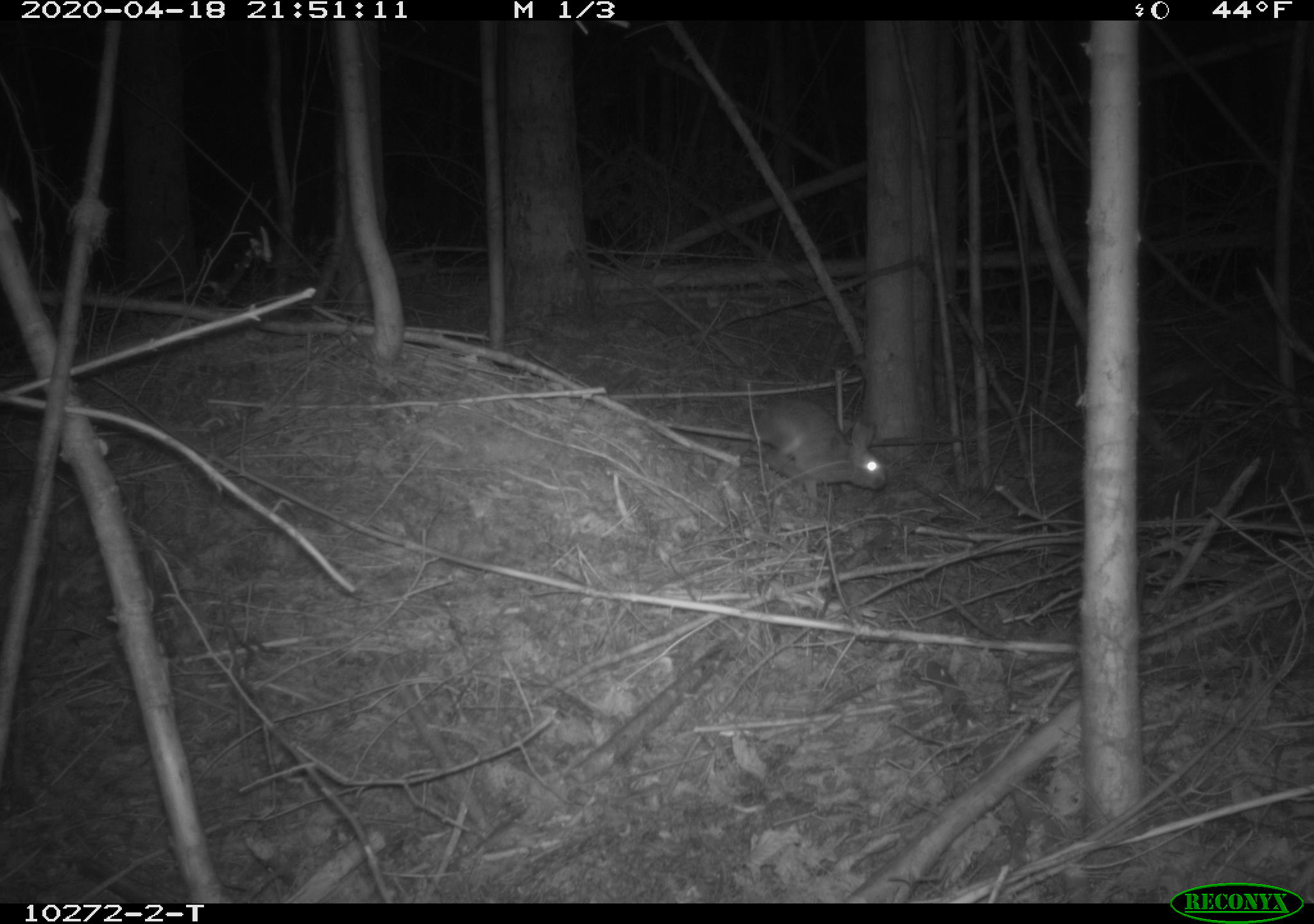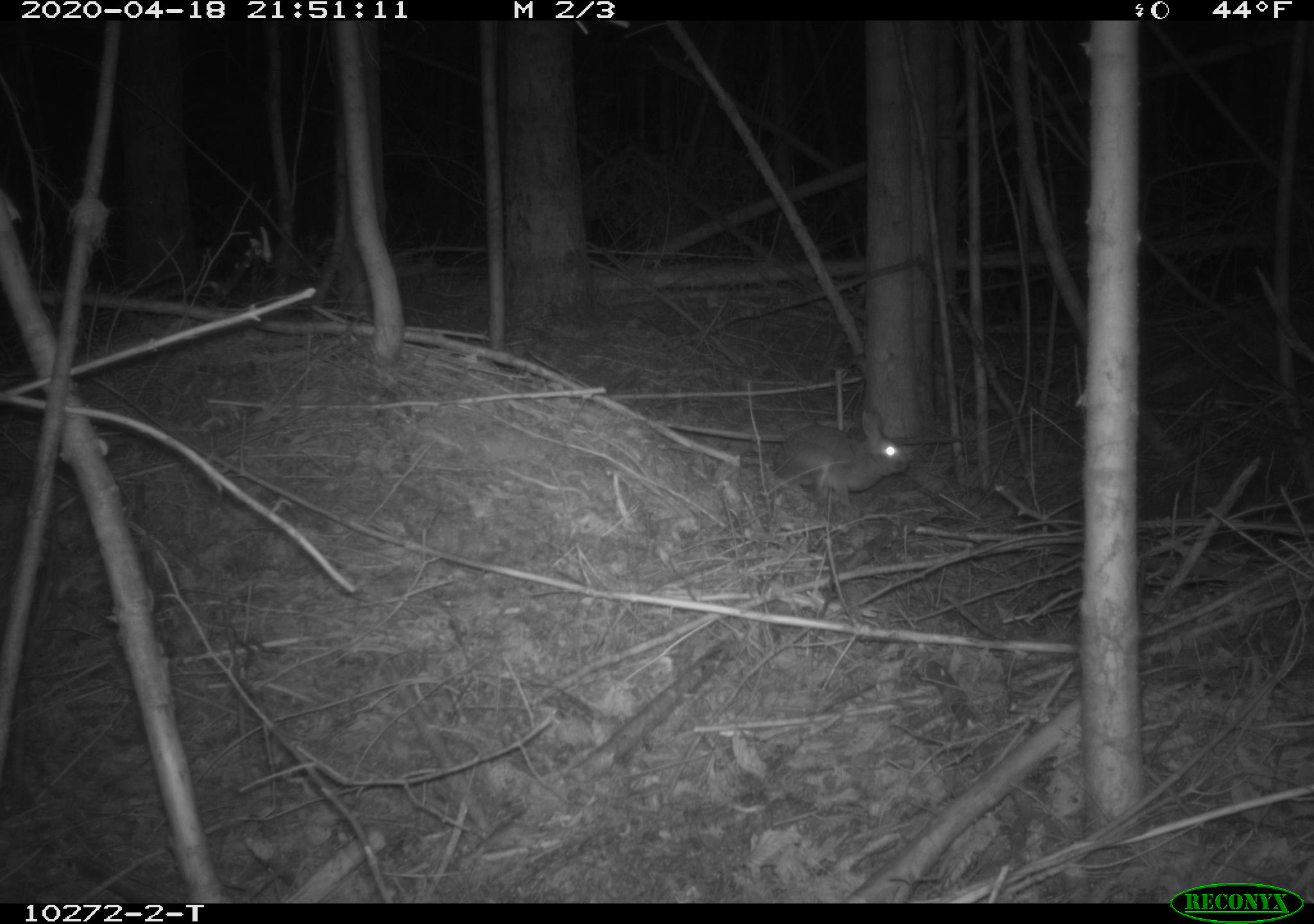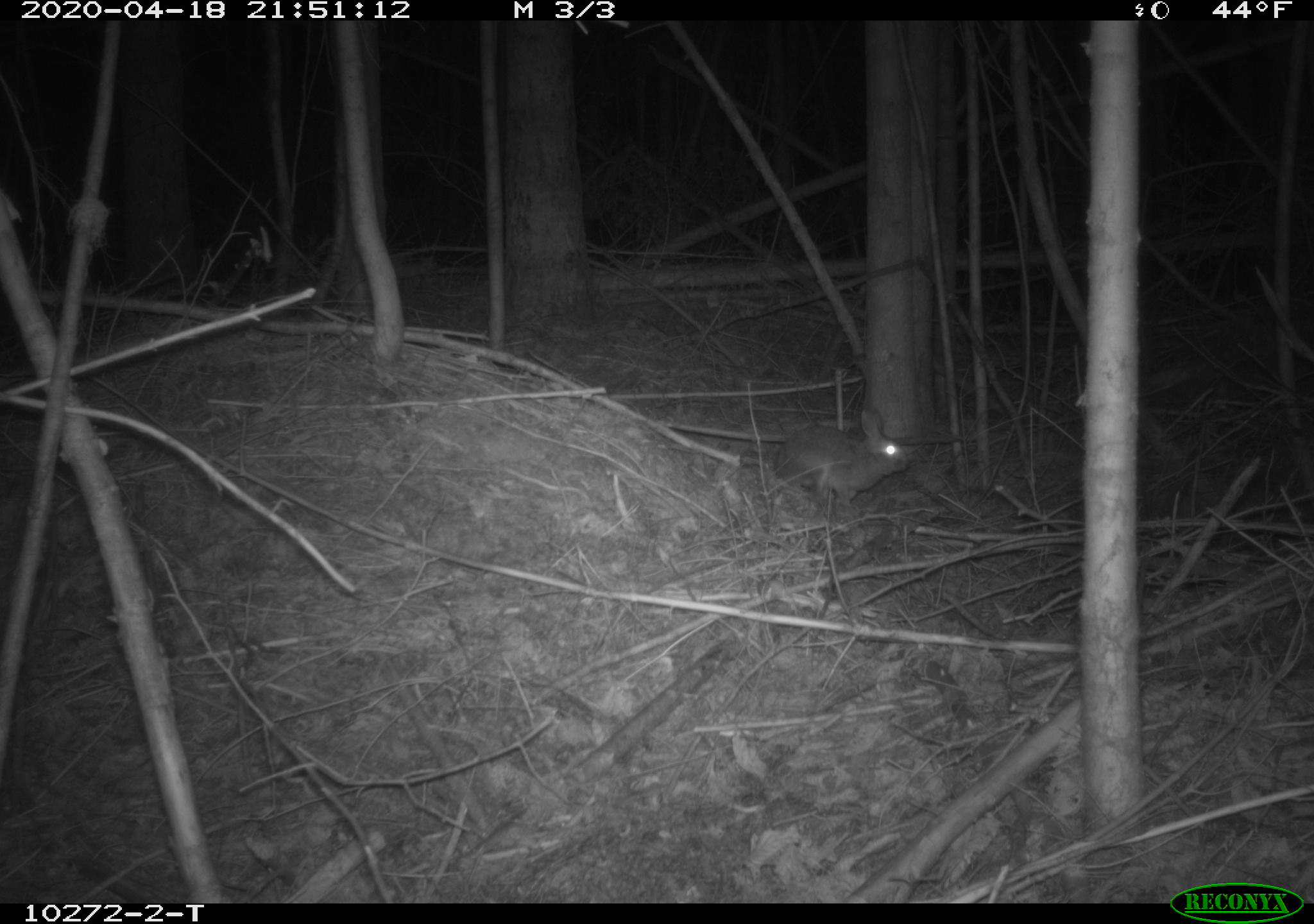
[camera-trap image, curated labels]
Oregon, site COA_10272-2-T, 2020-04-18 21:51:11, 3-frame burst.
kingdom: Animalia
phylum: Chordata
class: Mammalia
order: Lagomorpha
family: Leporidae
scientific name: Leporidae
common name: hares and rabbits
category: leporidae family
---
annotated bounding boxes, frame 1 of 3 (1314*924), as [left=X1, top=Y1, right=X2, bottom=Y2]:
leporidae family: [left=750, top=396, right=887, bottom=505]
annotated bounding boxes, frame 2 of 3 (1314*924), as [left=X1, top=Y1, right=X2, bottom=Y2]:
leporidae family: [left=771, top=404, right=912, bottom=499]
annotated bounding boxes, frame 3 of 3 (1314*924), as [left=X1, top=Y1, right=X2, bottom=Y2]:
leporidae family: [left=769, top=405, right=910, bottom=505]